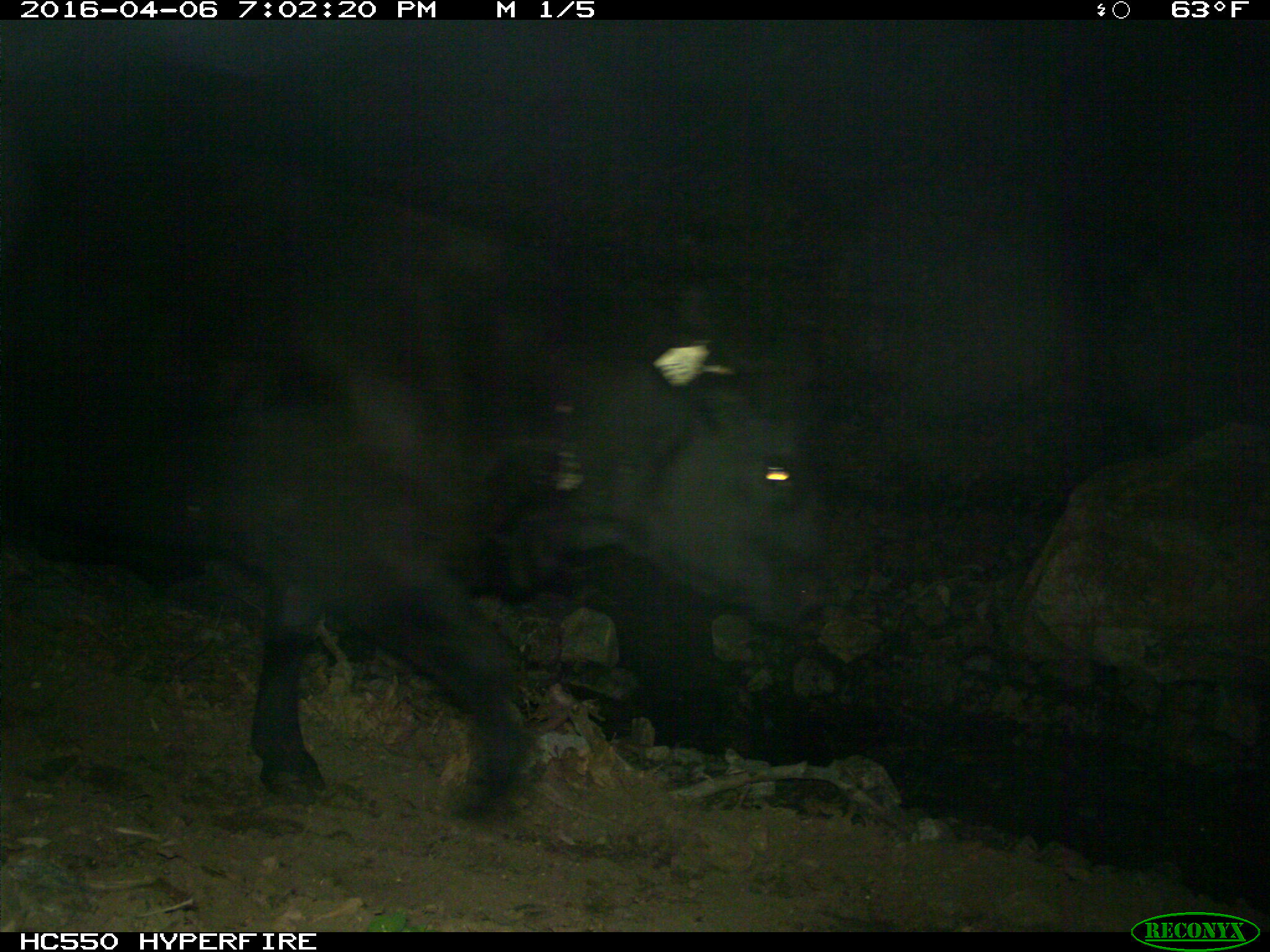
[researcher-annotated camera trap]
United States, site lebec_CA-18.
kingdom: Animalia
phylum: Chordata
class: Mammalia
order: Artiodactyla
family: Bovidae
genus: Bos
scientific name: Bos taurus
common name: domestic cow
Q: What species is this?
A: Bos taurus (domestic cow).